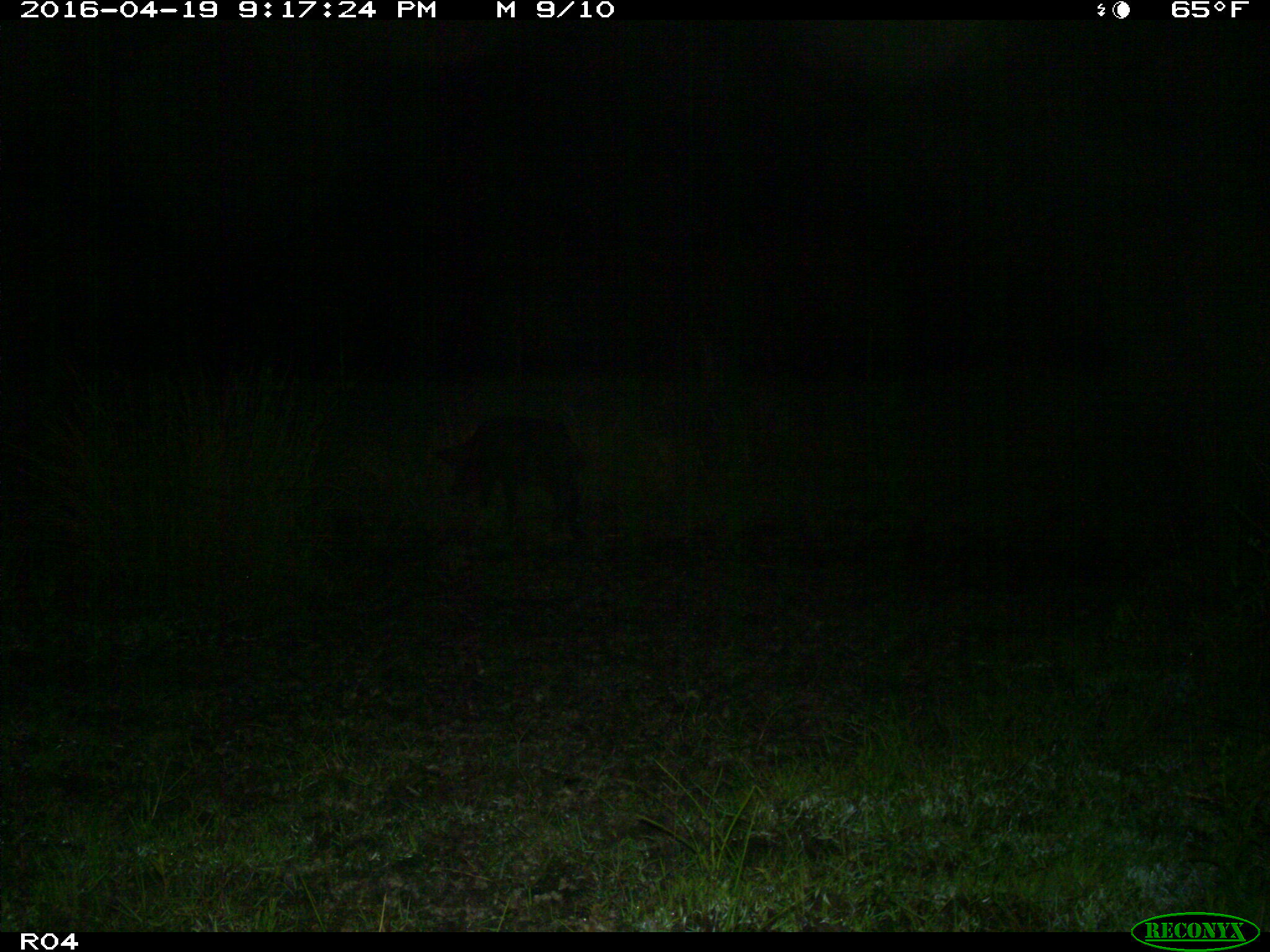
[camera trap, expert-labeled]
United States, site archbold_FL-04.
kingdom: Animalia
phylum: Chordata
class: Mammalia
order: Artiodactyla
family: Suidae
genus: Sus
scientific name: Sus scrofa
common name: wild boar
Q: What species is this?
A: Sus scrofa (wild boar).